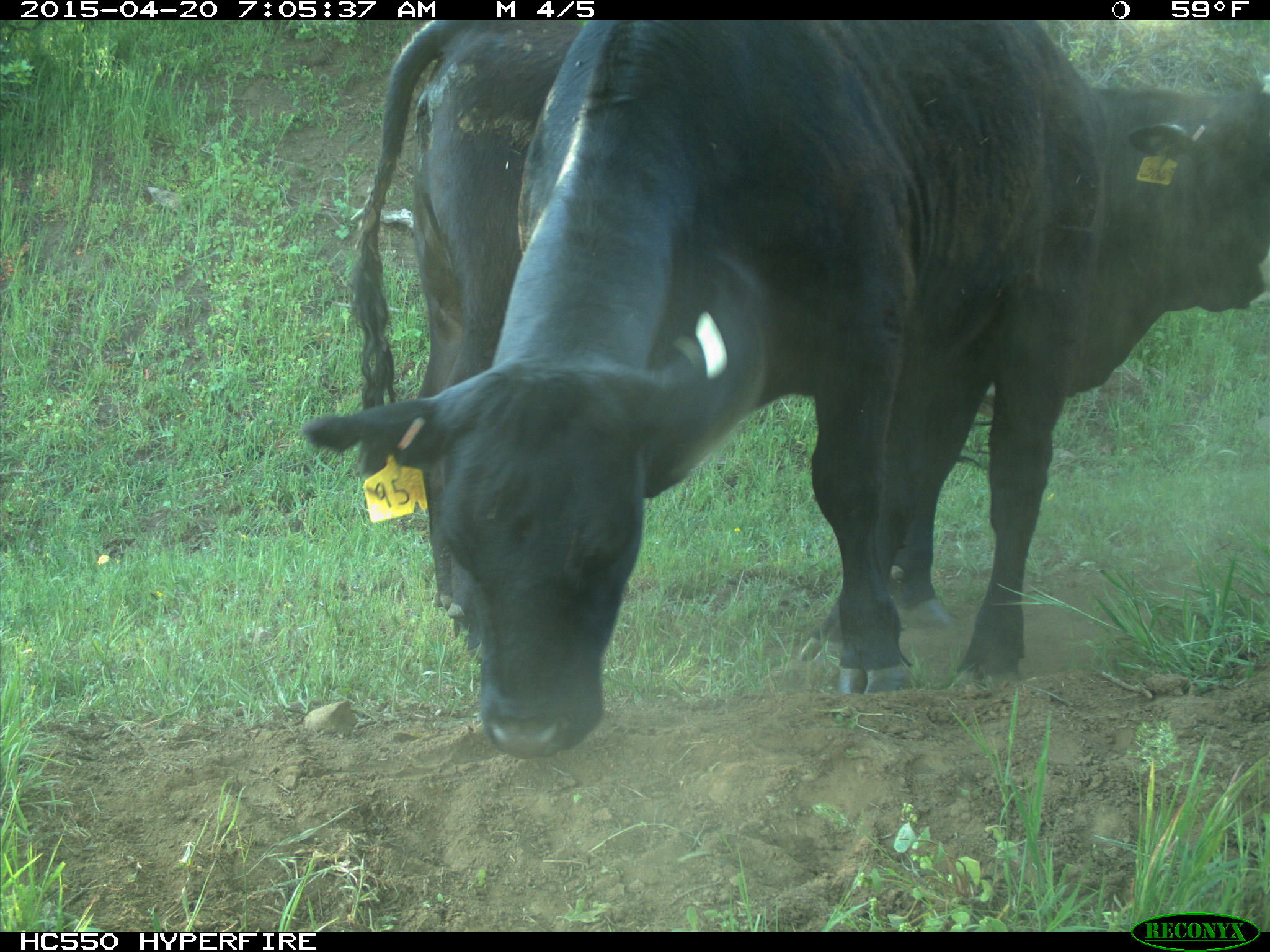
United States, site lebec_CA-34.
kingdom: Animalia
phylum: Chordata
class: Mammalia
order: Artiodactyla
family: Bovidae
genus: Bos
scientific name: Bos taurus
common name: domestic cow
Bos taurus (domestic cow).